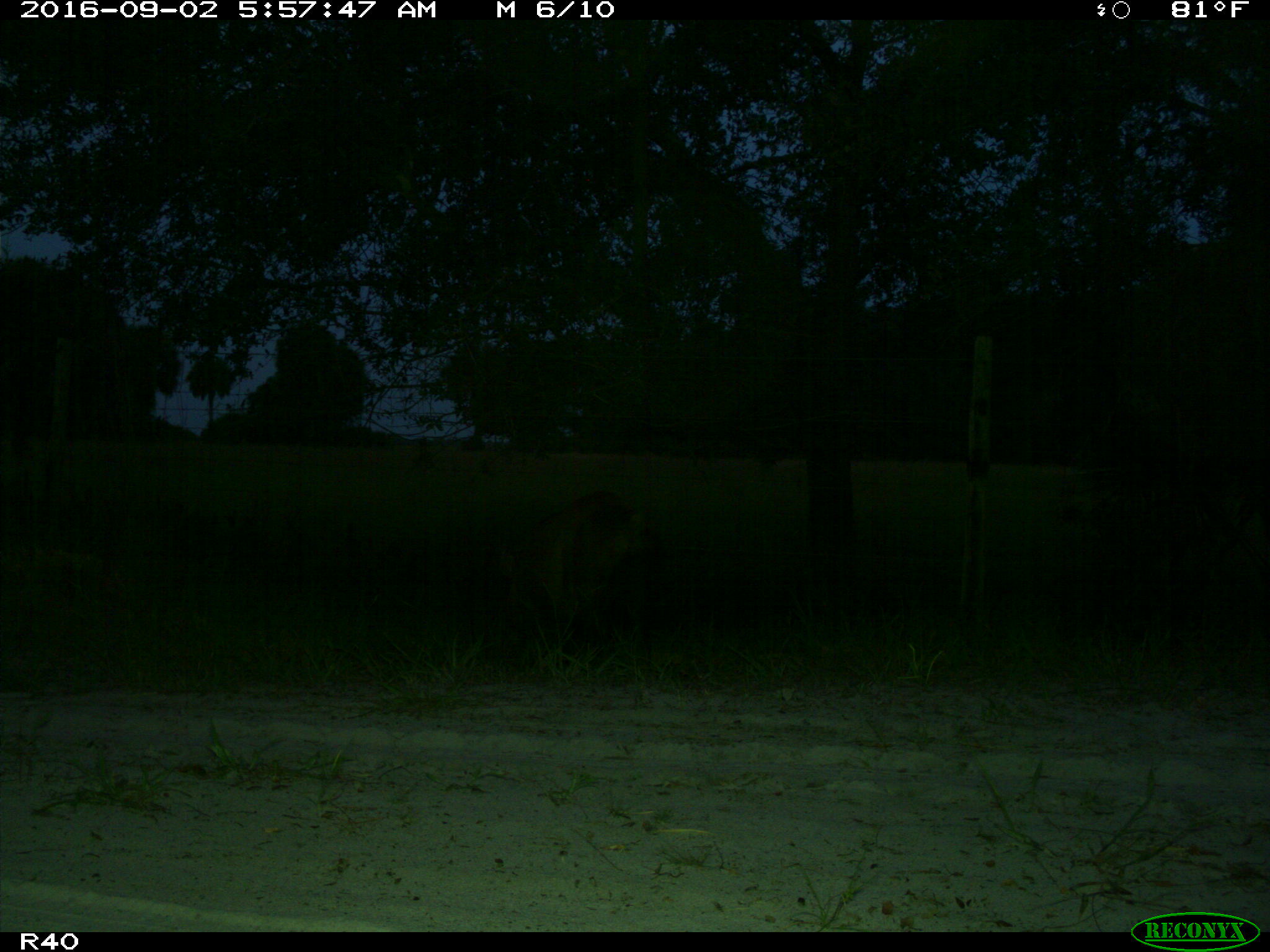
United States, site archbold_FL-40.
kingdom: Animalia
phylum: Chordata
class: Mammalia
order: Artiodactyla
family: Suidae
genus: Sus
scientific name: Sus scrofa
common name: wild boar